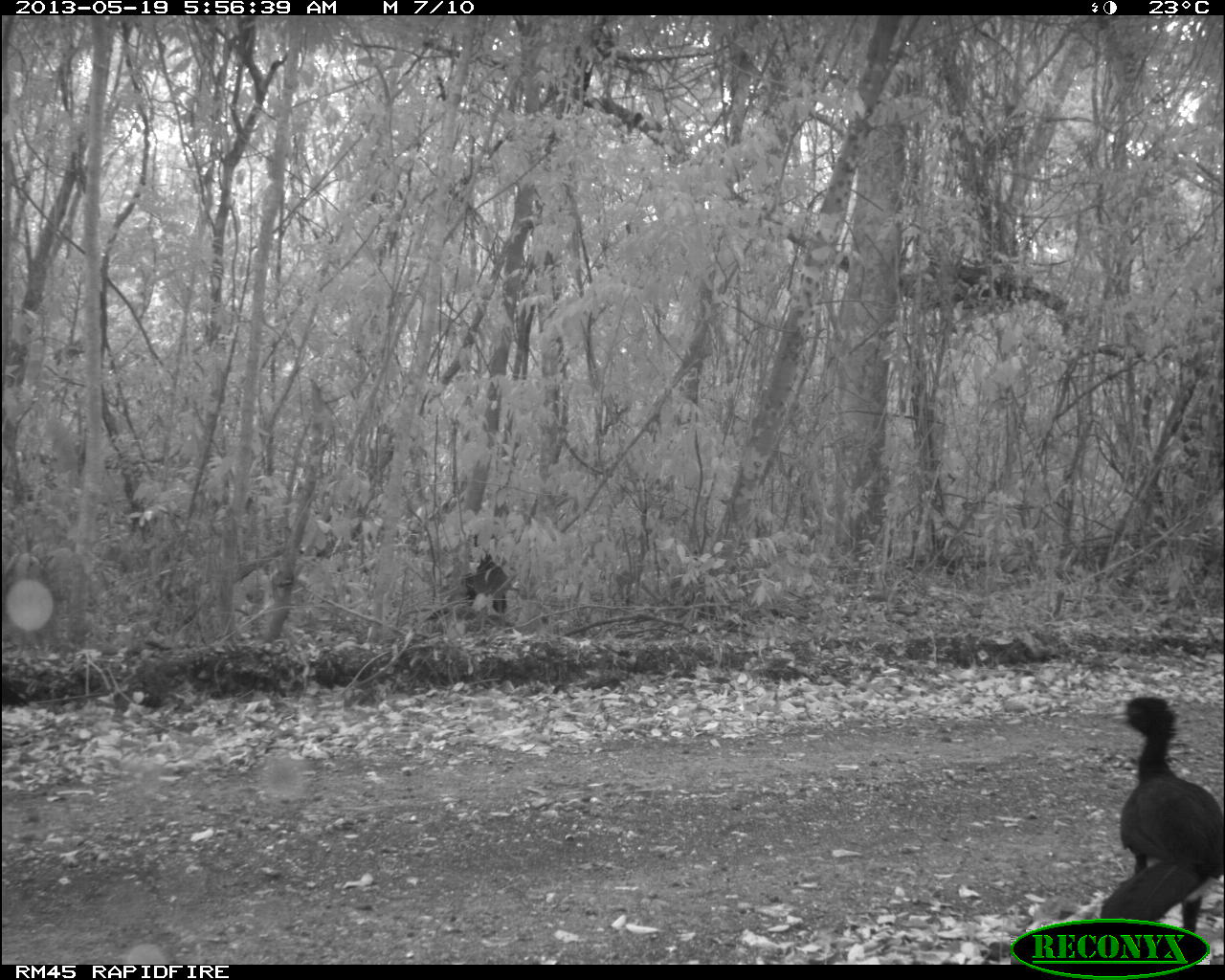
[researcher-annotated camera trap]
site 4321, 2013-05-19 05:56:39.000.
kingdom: Animalia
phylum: Chordata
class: Aves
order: Galliformes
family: Cracidae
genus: Crax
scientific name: Crax rubra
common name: great curassow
Crax rubra (great curassow), count 2.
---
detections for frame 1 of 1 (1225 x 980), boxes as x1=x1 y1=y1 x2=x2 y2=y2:
crax rubra: x1=1058 y1=692 x2=1222 y2=948; x1=463 y1=552 x2=512 y2=614